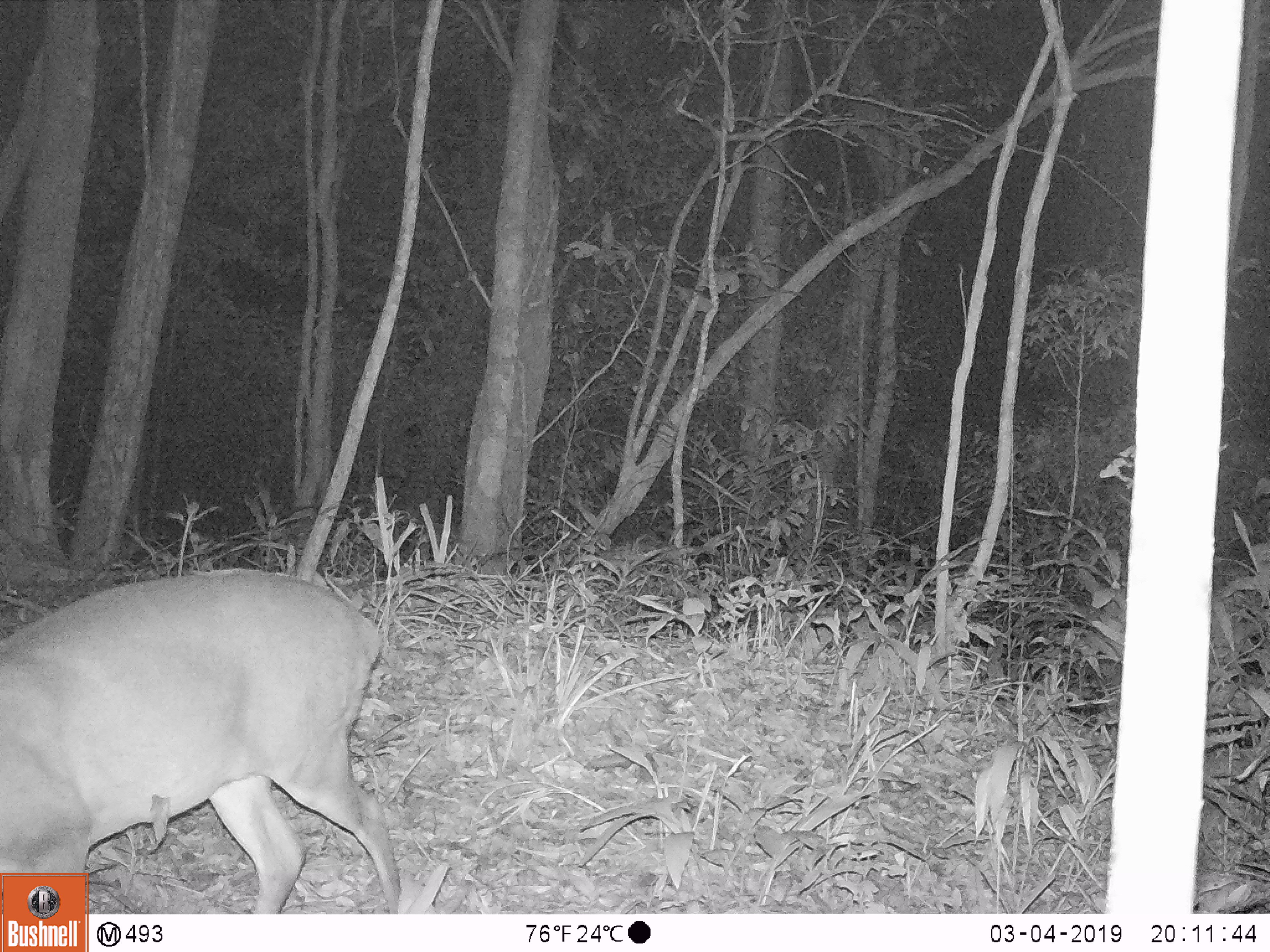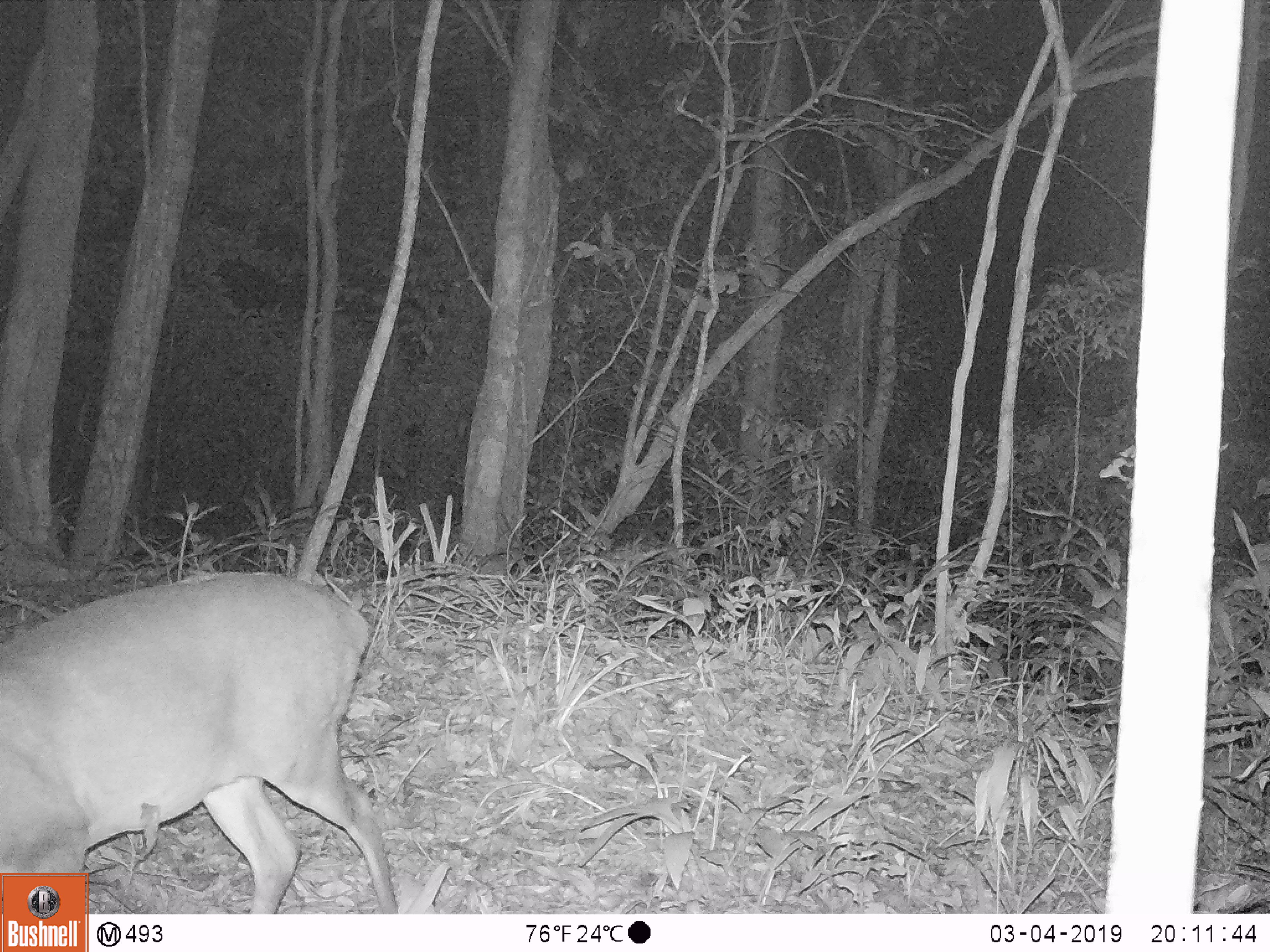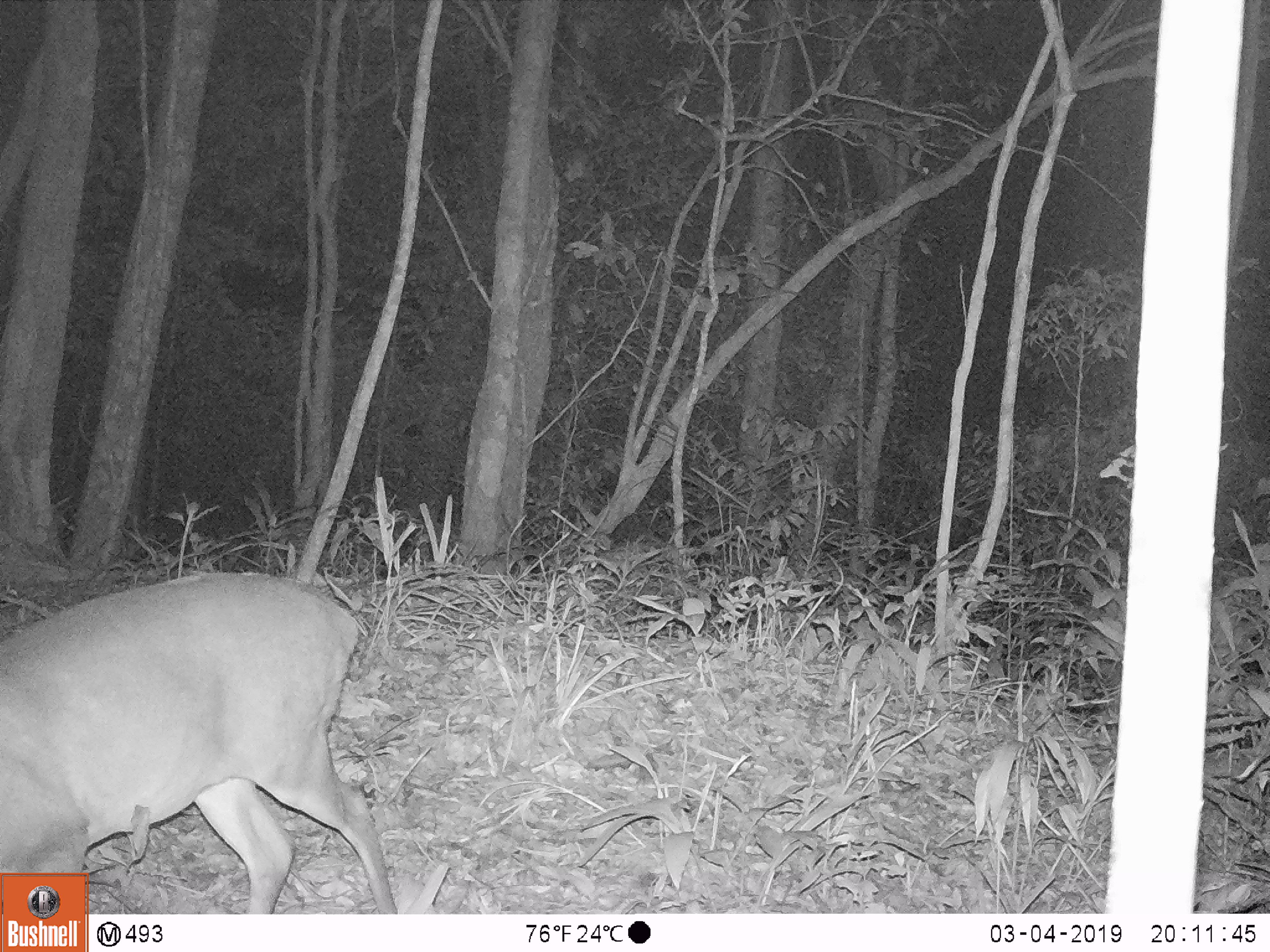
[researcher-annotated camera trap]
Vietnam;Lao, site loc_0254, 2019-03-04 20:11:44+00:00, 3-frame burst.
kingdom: Animalia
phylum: Chordata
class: Mammalia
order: Artiodactyla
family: Cervidae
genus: Muntiacus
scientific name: Muntiacus vuquangensis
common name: large-antlered muntjac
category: large antlered muntjac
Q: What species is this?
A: Large antlered muntjac (large-antlered muntjac) (Muntiacus vuquangensis).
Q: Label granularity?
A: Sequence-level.